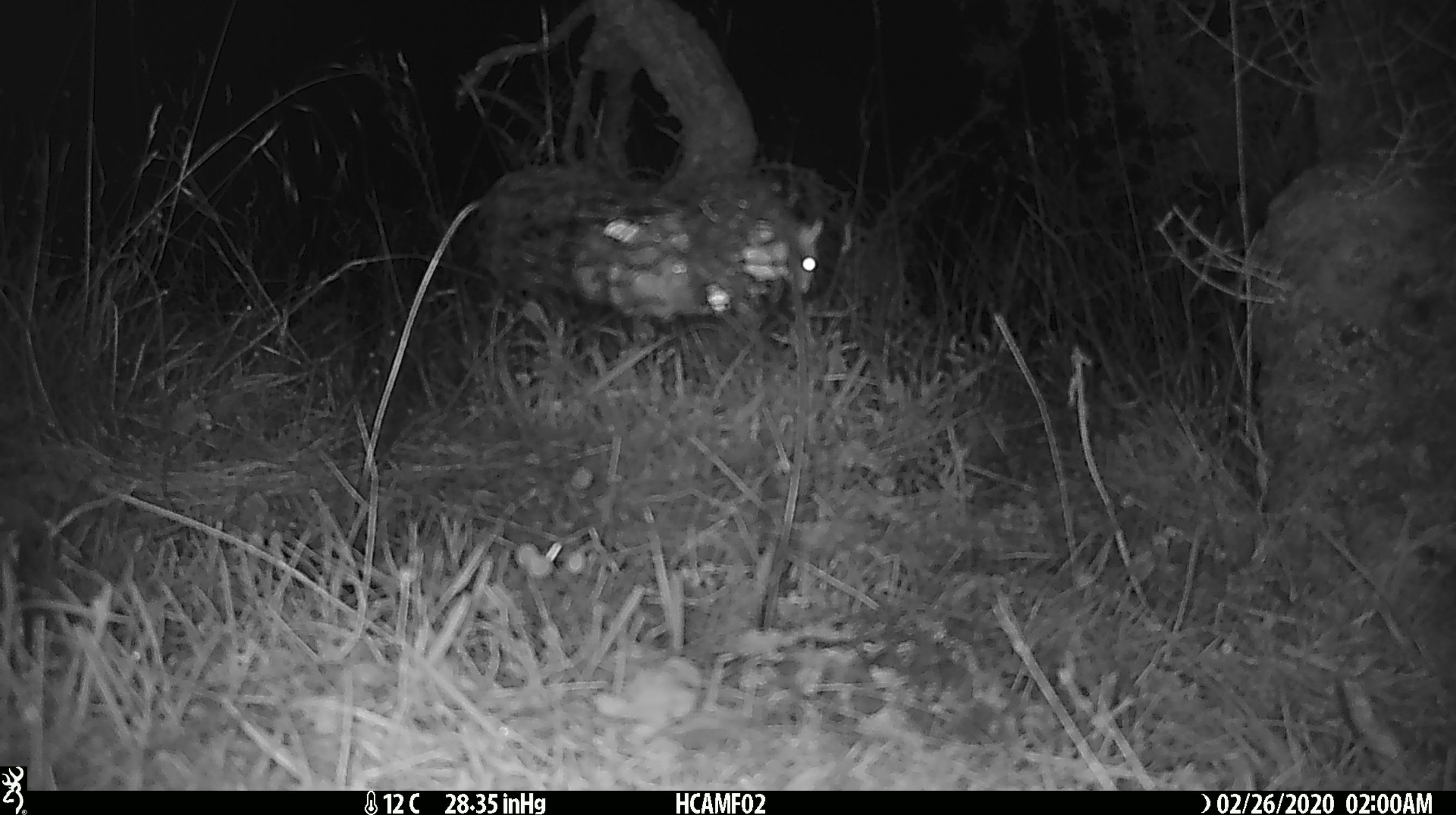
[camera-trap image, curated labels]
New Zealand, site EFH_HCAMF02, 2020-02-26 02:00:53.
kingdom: Animalia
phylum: Chordata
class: Mammalia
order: Rodentia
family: Muridae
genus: Mus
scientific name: Mus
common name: mouse